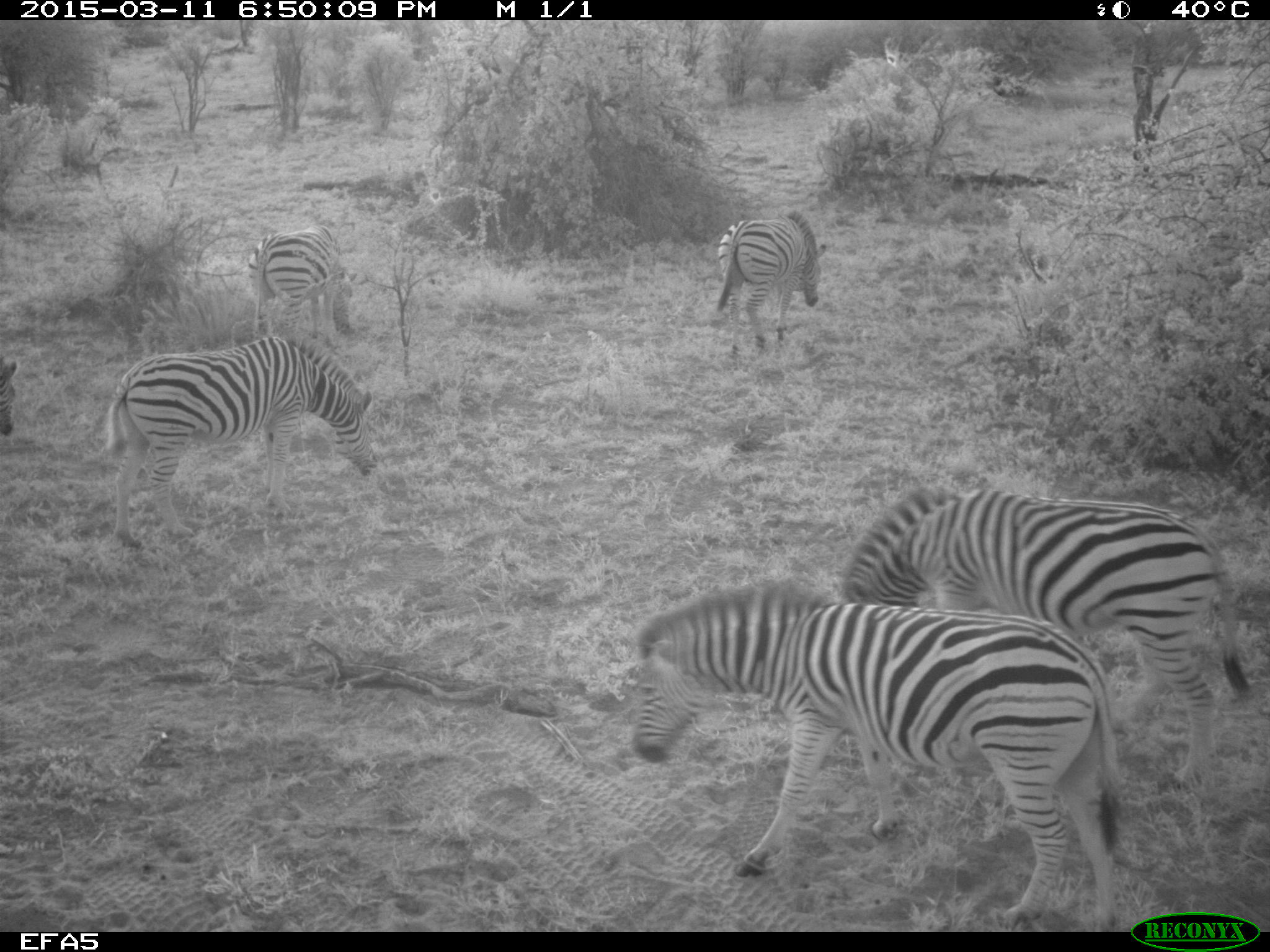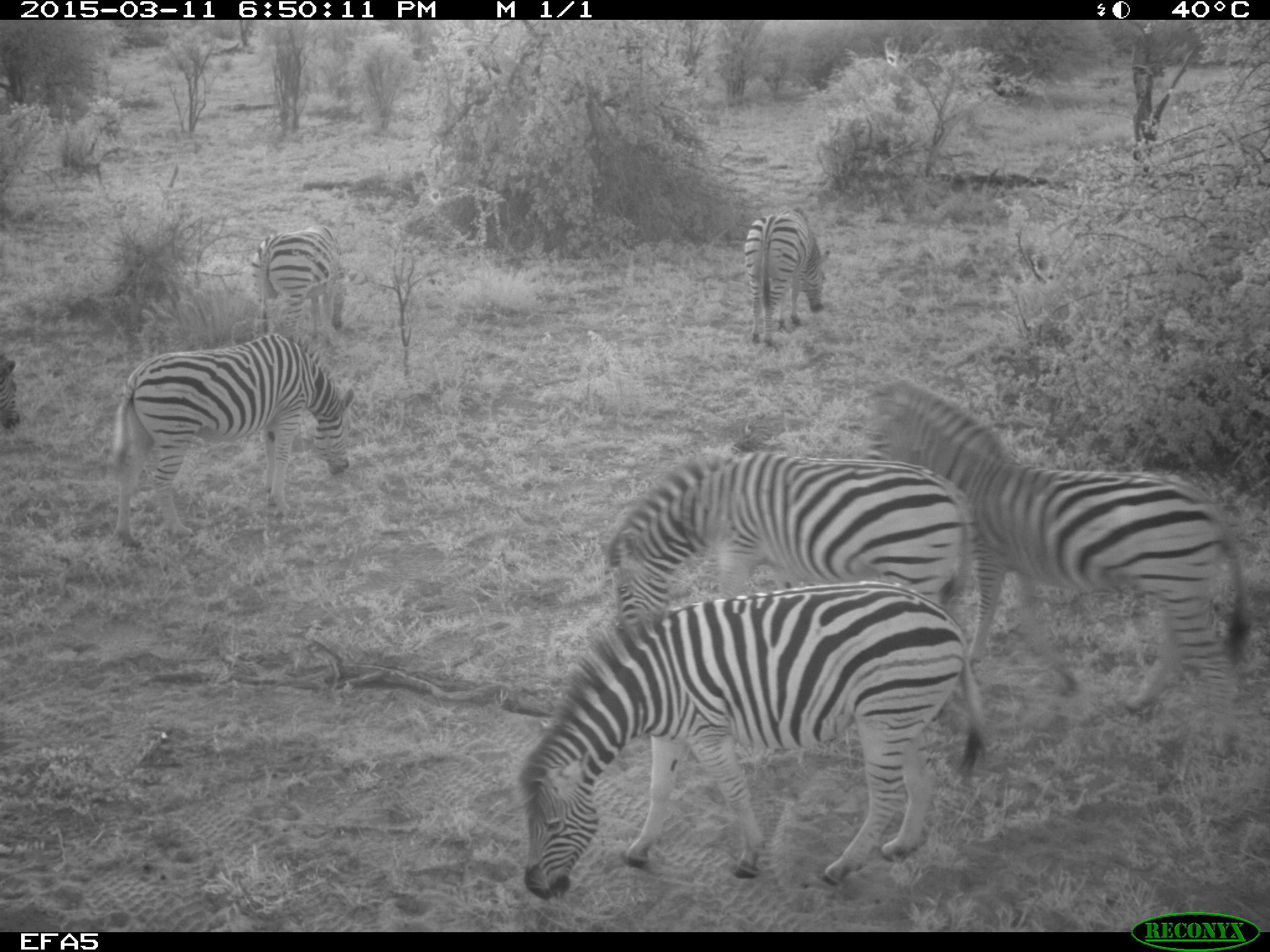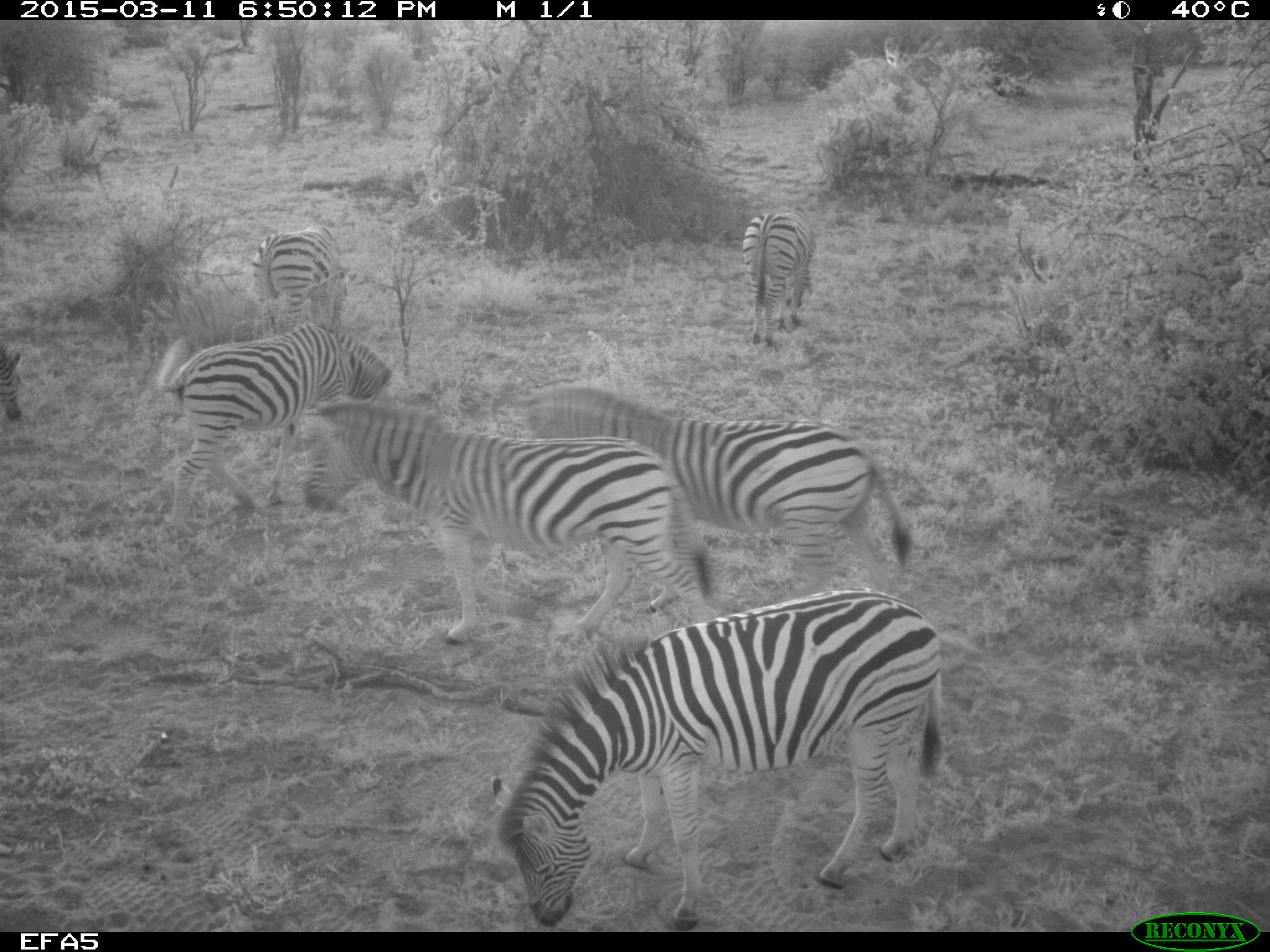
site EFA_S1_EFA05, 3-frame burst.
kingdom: Animalia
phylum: Chordata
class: Mammalia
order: Perissodactyla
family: Equidae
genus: Equus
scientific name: Equus quagga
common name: plains zebra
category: zebraplains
Zebraplains (plains zebra) (Equus quagga), count 7. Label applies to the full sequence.